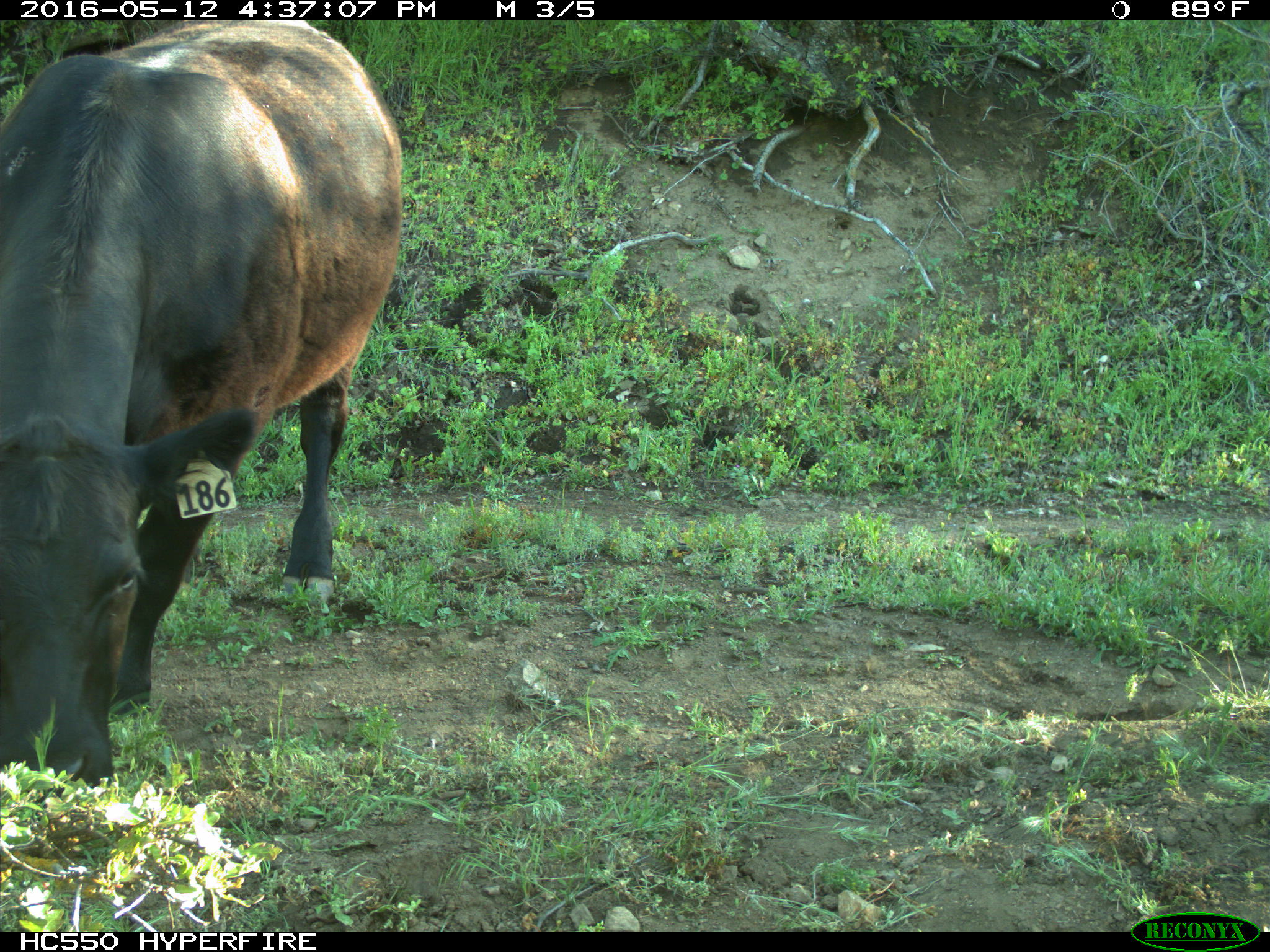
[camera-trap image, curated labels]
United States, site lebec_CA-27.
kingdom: Animalia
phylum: Chordata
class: Mammalia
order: Artiodactyla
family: Bovidae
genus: Bos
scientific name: Bos taurus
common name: domestic cow